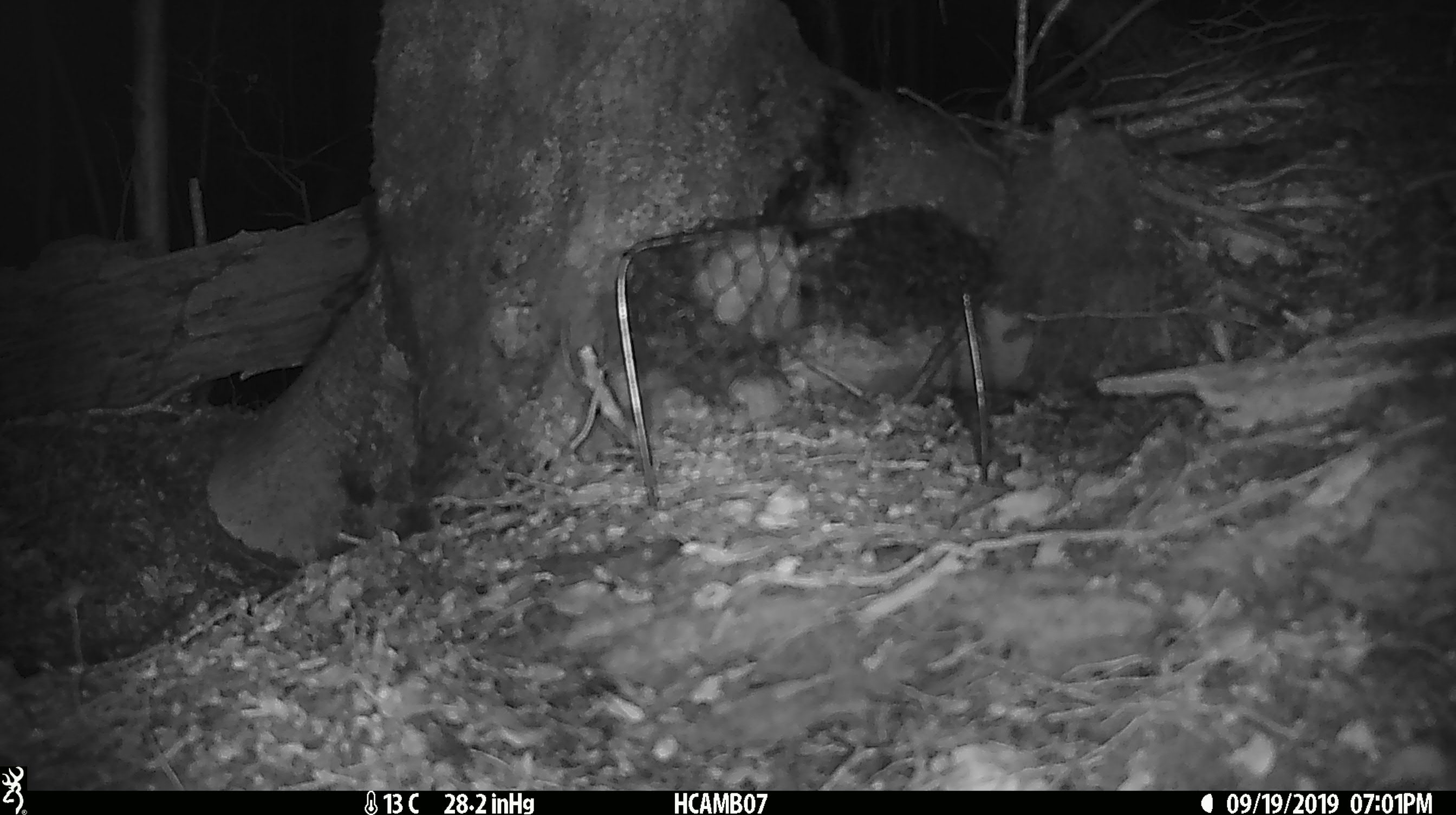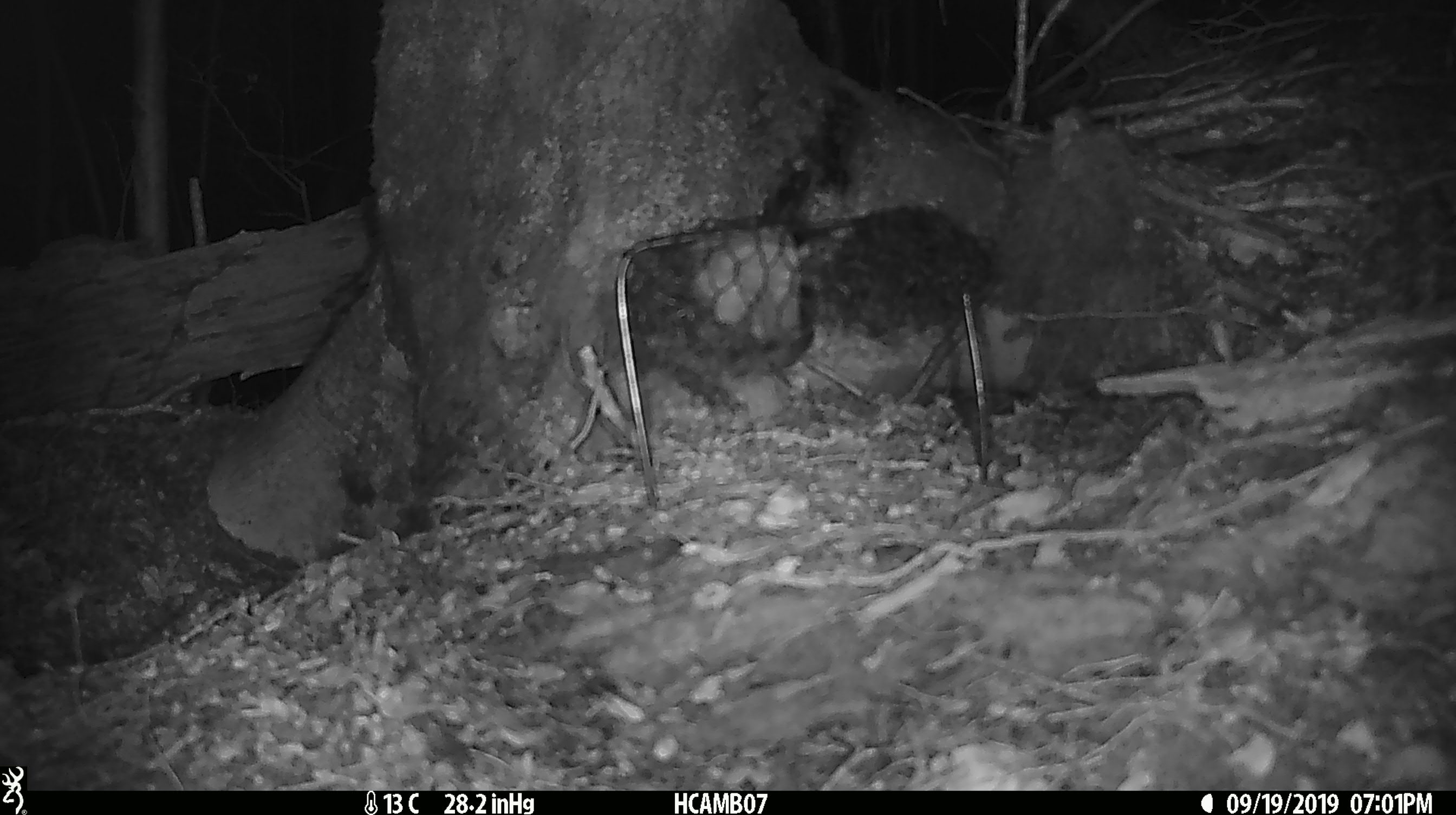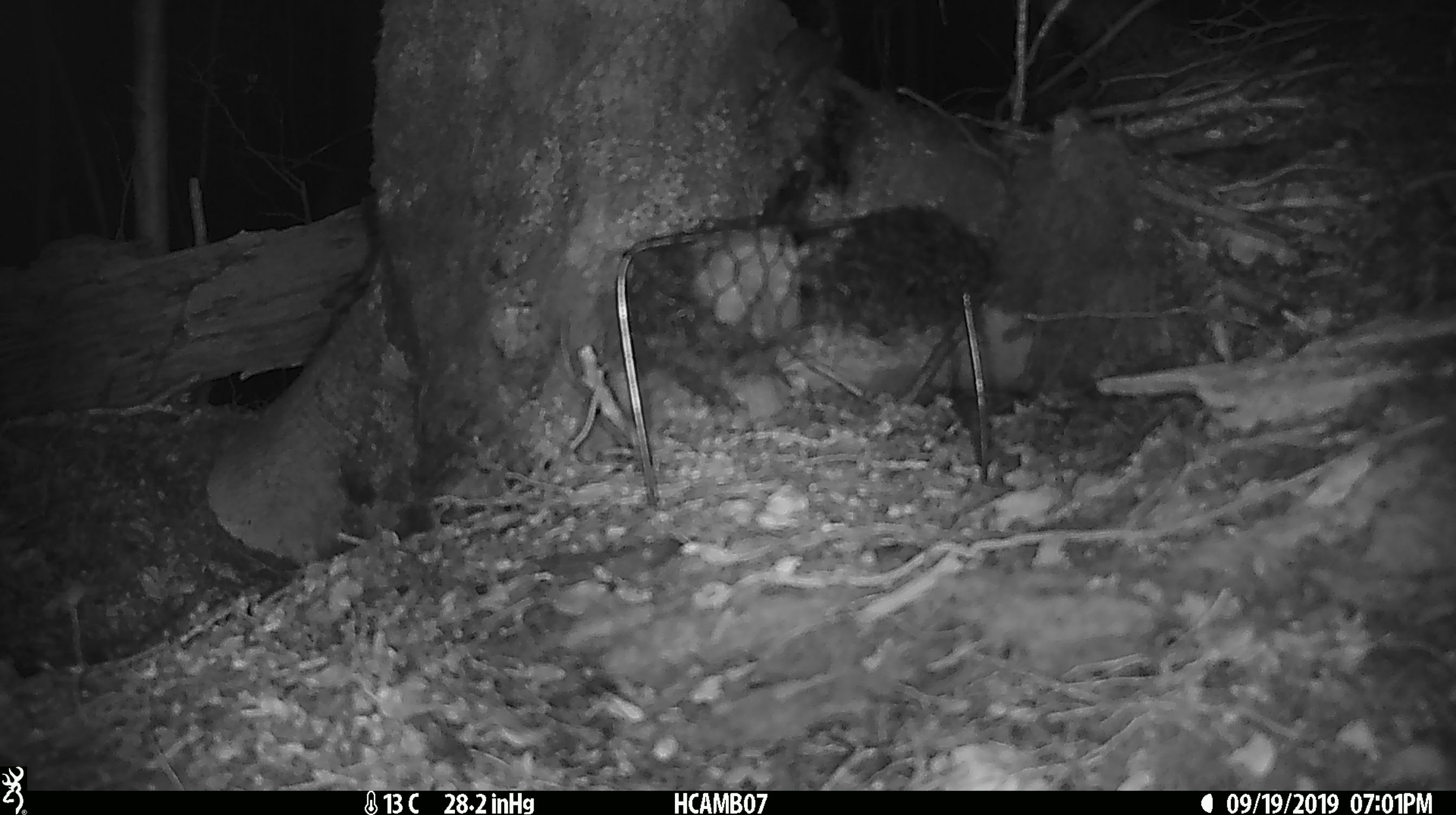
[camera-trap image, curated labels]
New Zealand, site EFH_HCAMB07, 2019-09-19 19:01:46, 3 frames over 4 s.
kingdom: Animalia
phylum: Chordata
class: Mammalia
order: Rodentia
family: Muridae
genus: Mus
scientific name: Mus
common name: mouse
Mouse (Mus).